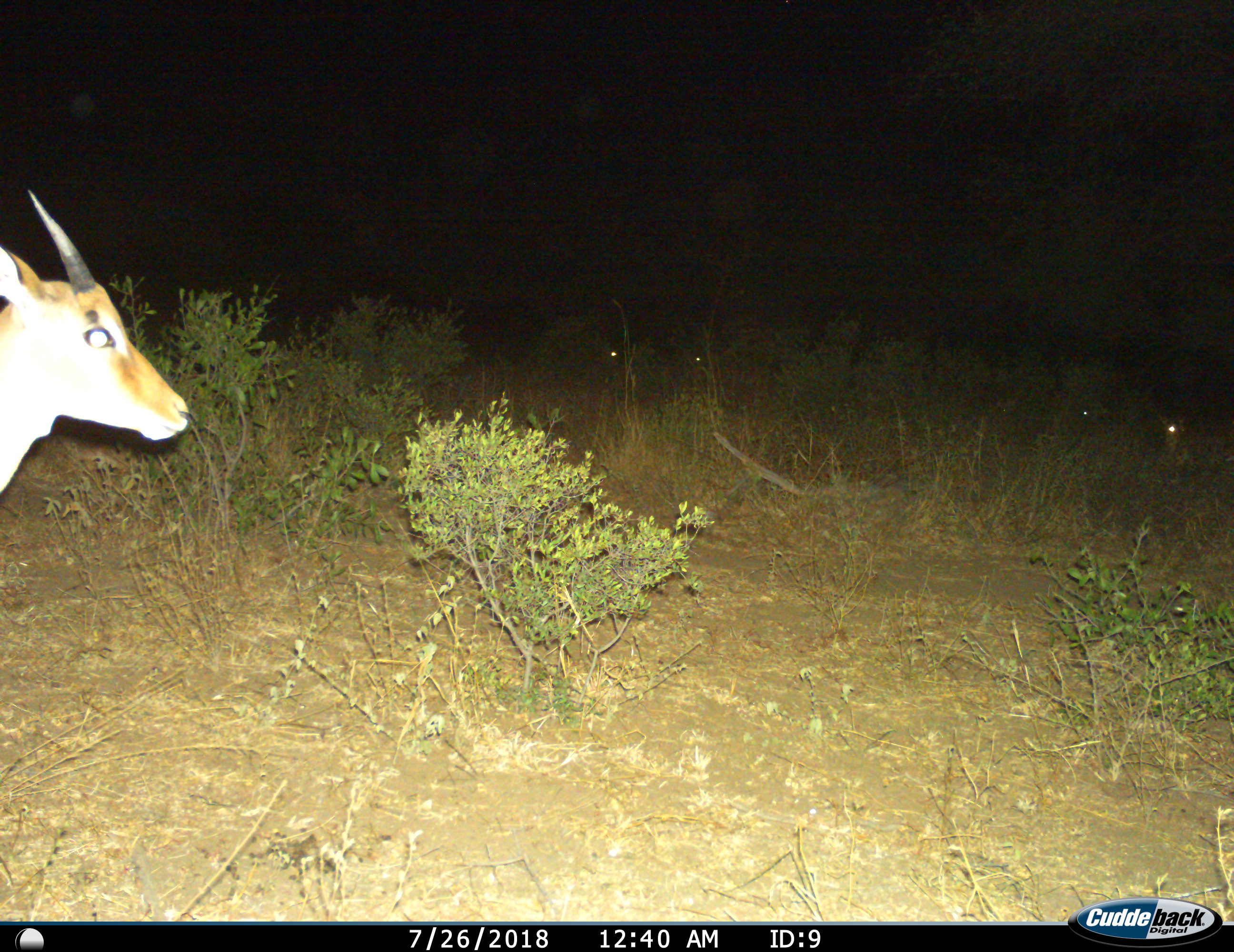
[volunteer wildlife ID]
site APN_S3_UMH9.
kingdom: Animalia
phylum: Chordata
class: Mammalia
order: Artiodactyla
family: Bovidae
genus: Aepyceros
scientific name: Aepyceros melampus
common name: impala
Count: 1.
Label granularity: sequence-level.